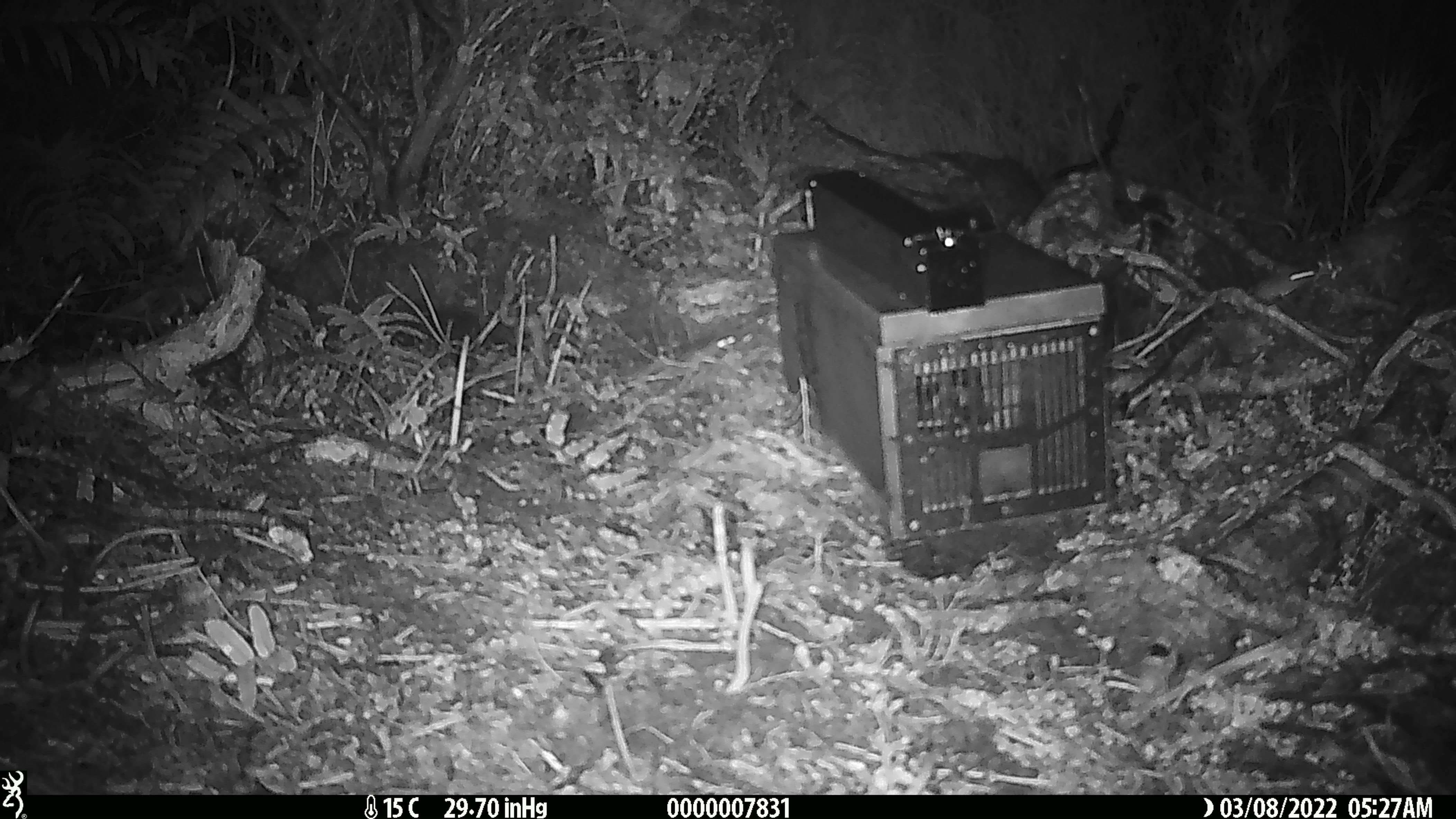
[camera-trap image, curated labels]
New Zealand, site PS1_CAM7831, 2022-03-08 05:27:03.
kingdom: Animalia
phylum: Chordata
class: Mammalia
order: Rodentia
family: Muridae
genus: Mus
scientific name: Mus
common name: mouse